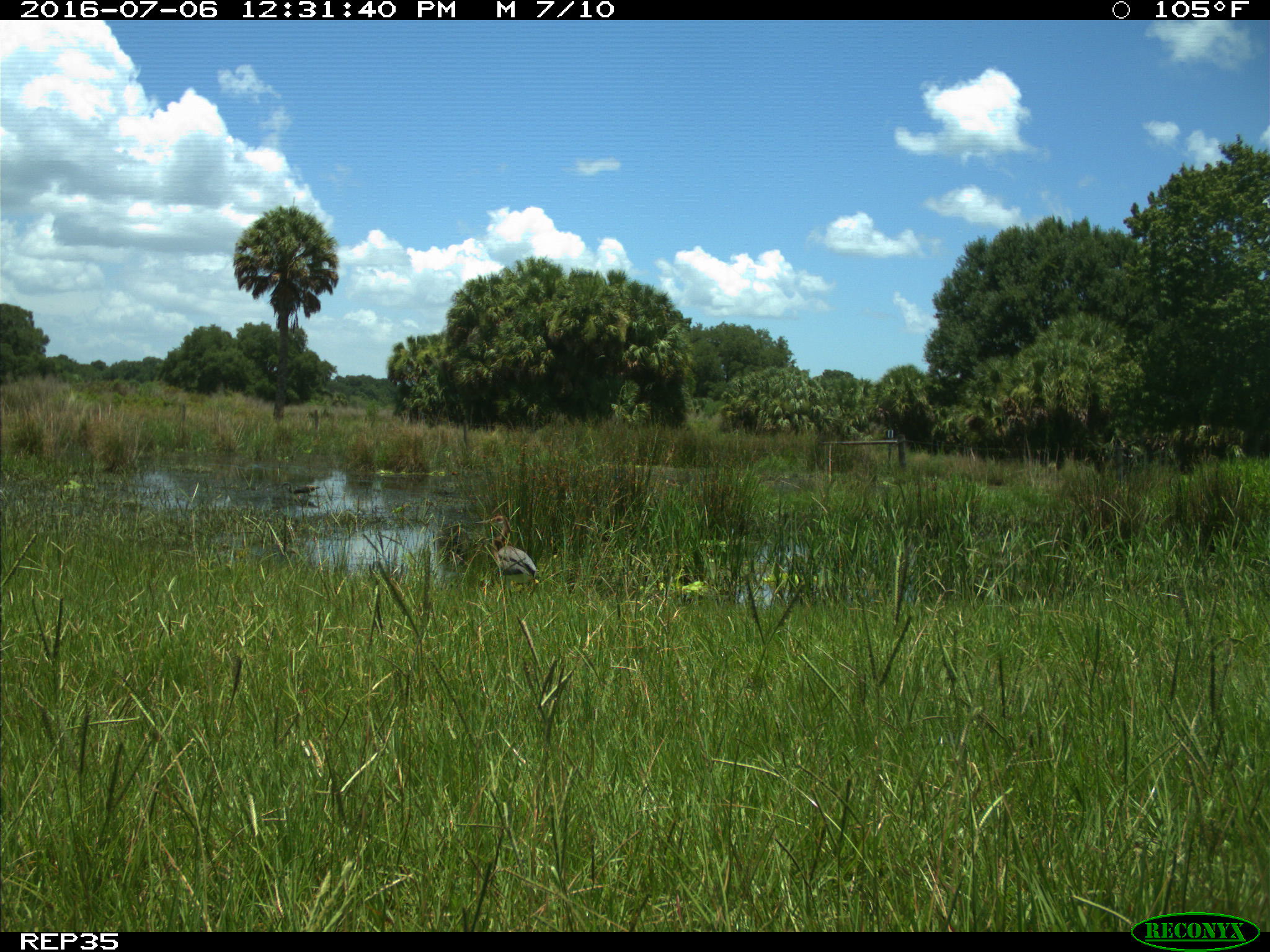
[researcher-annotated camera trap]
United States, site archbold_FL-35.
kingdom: Animalia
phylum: Chordata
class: Aves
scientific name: Aves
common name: birds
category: unidentified bird